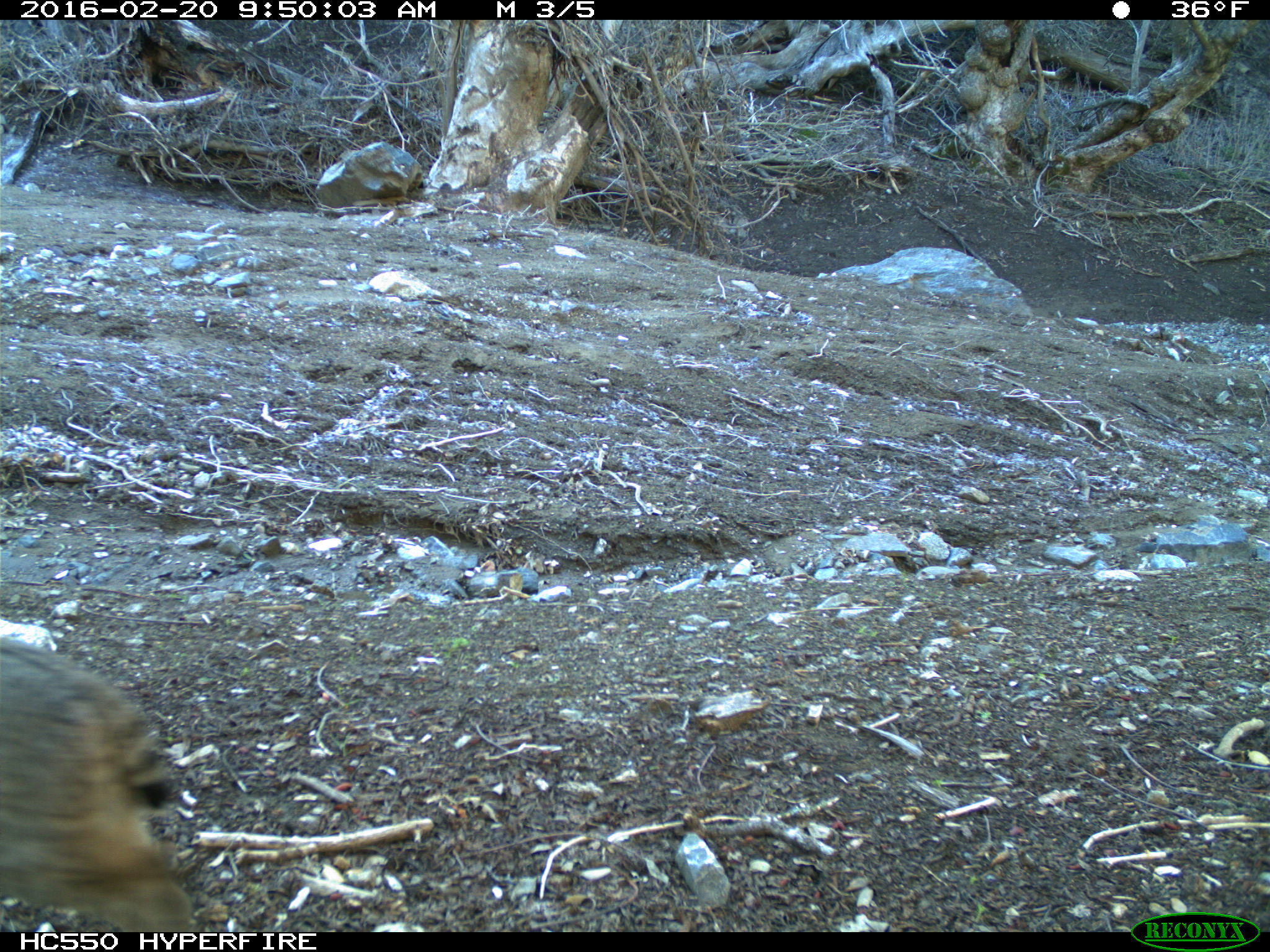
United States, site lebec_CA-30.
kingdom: Animalia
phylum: Chordata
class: Mammalia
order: Carnivora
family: Felidae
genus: Lynx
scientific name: Lynx rufus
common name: bobcat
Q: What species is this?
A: Lynx rufus (bobcat).